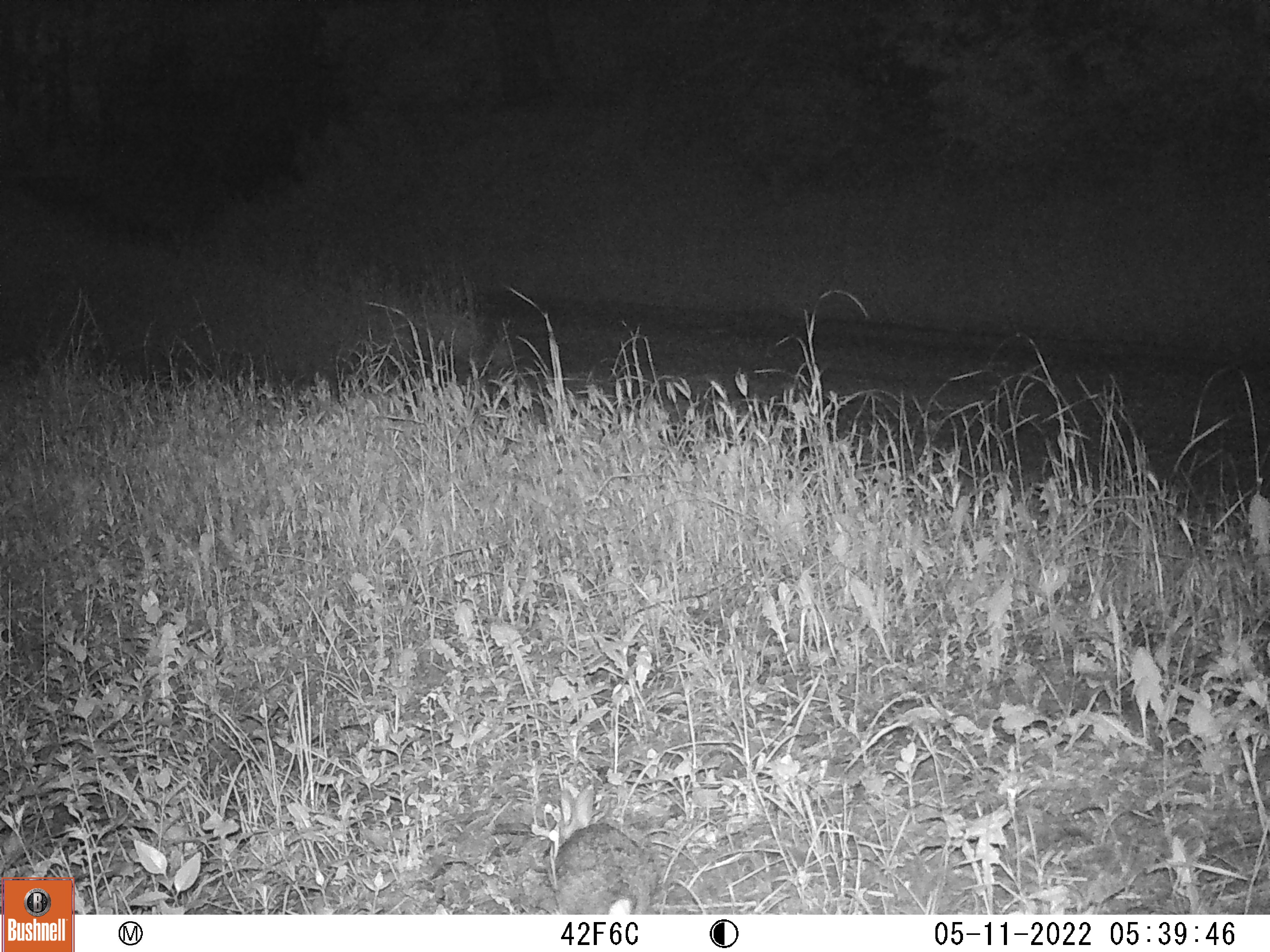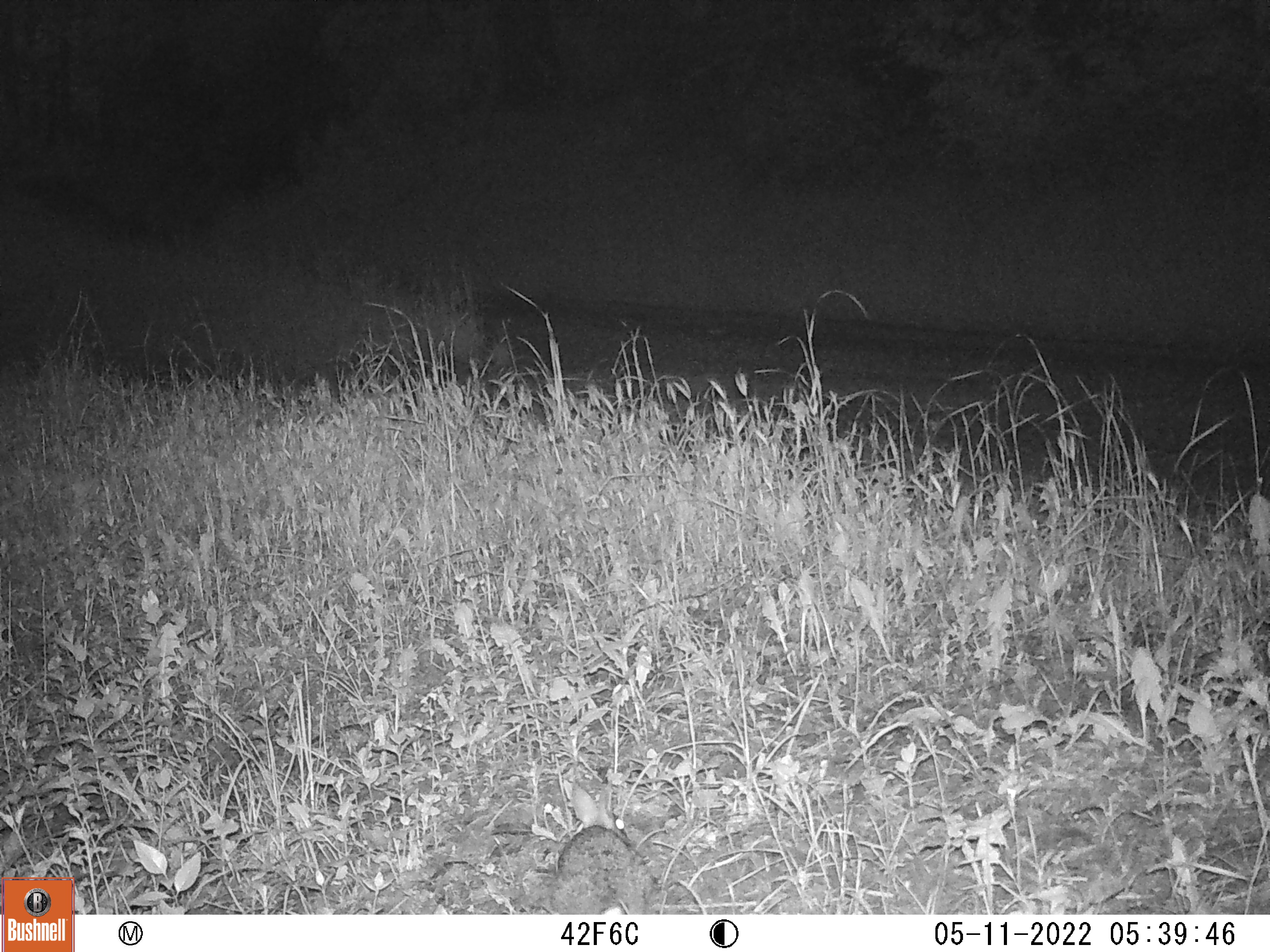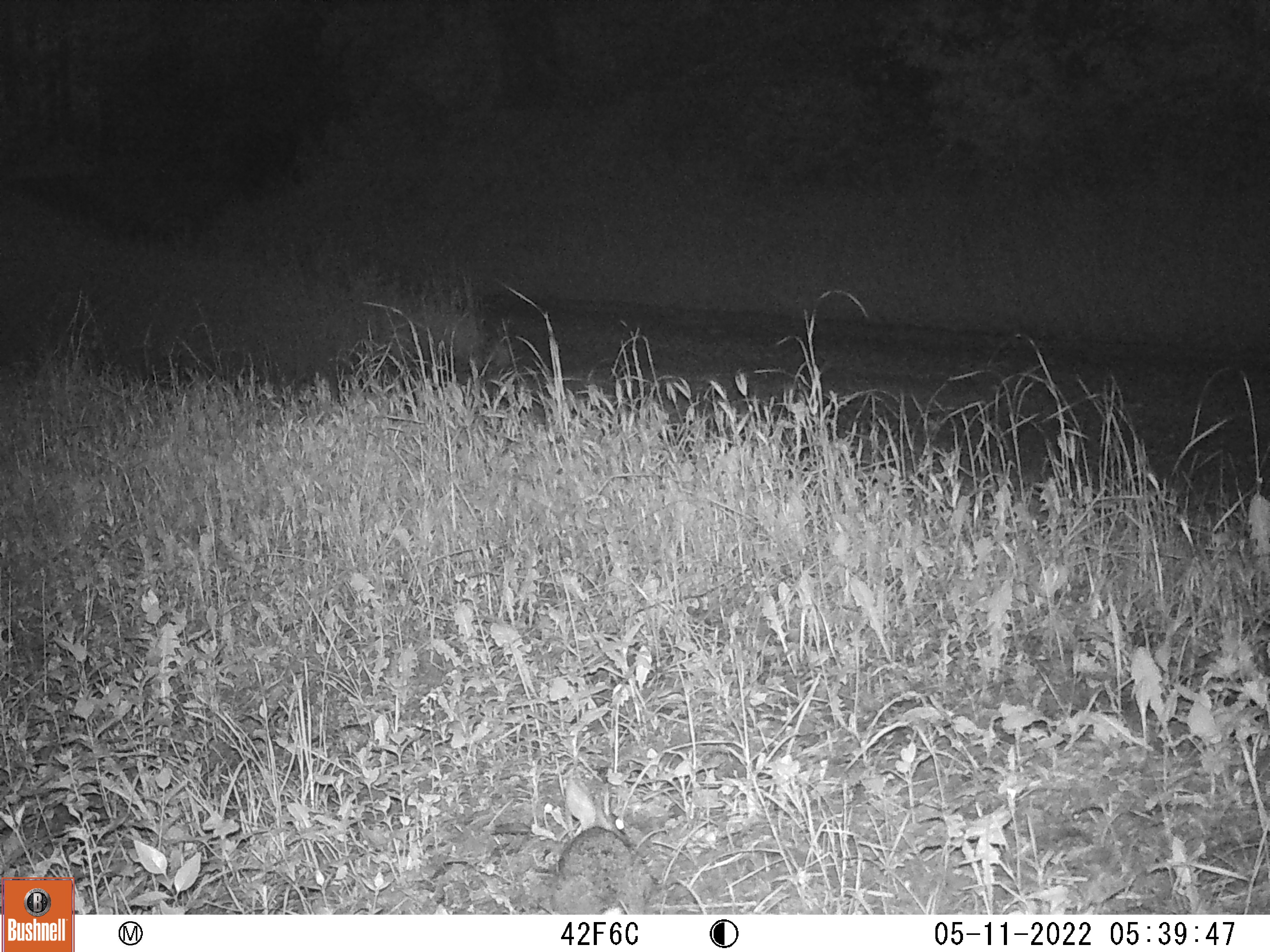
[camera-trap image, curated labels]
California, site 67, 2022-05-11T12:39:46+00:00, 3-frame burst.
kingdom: Animalia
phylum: Chordata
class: Mammalia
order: Lagomorpha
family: Leporidae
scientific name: Leporidae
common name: rabbit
Rabbit (Leporidae).